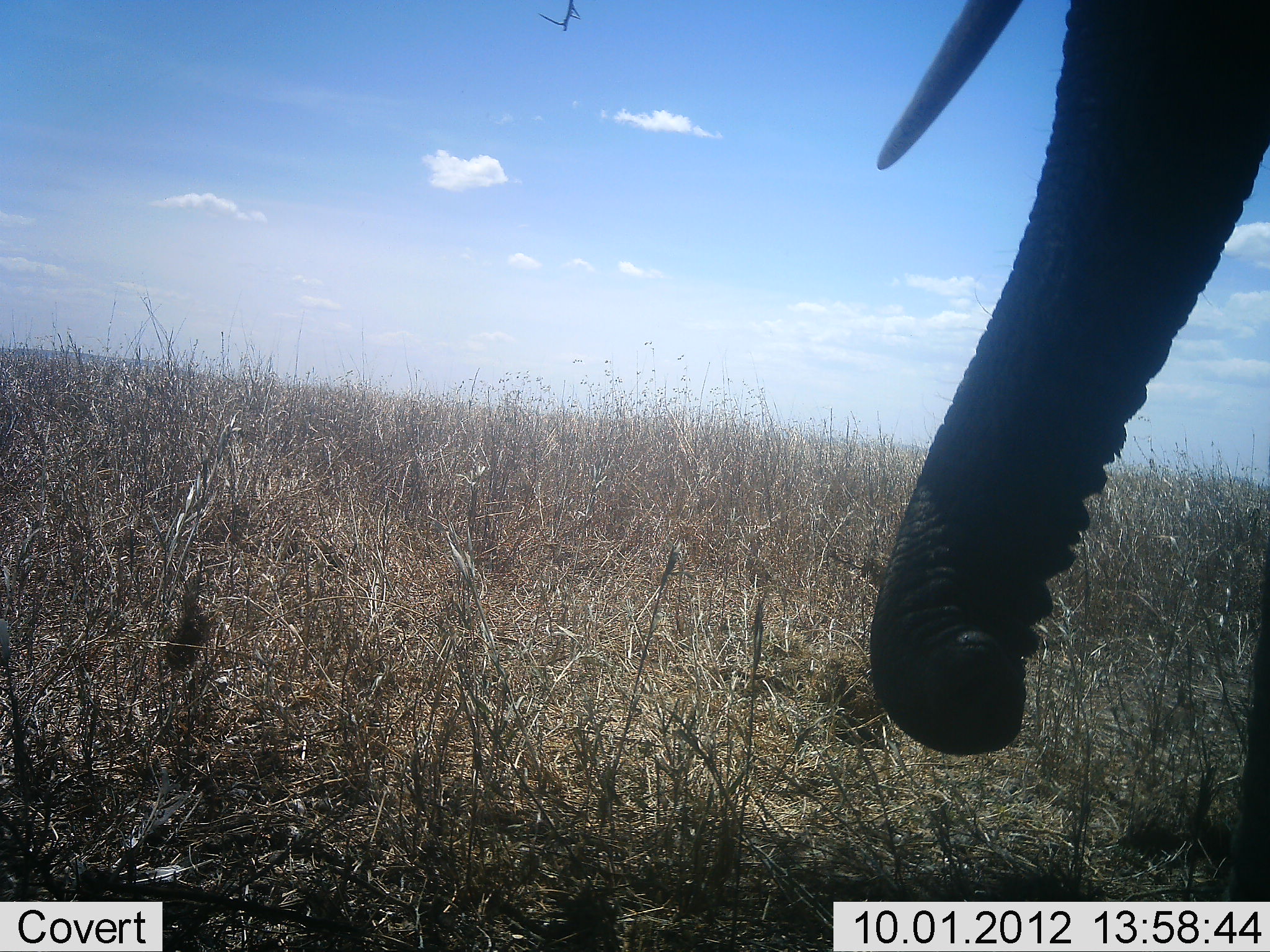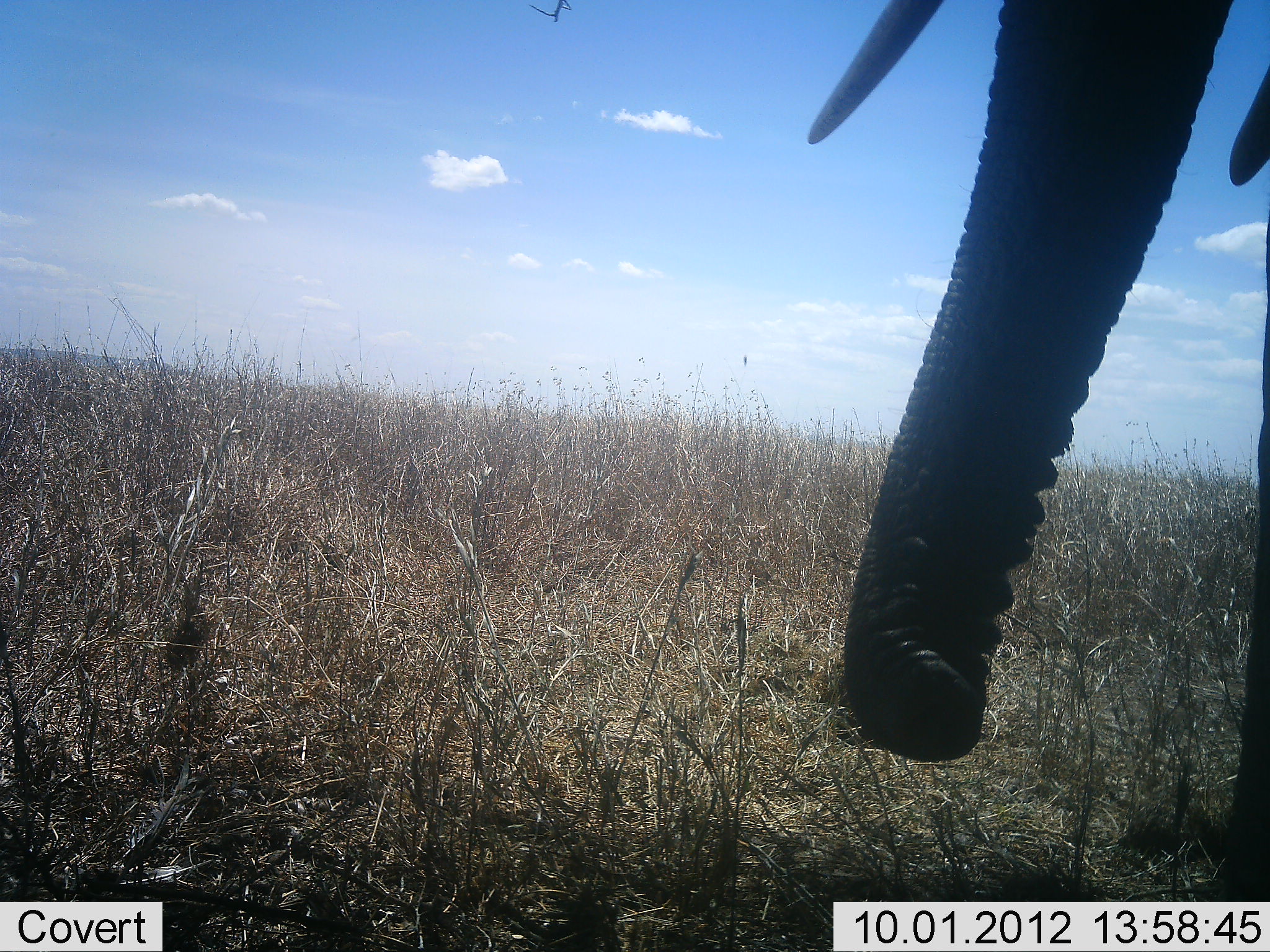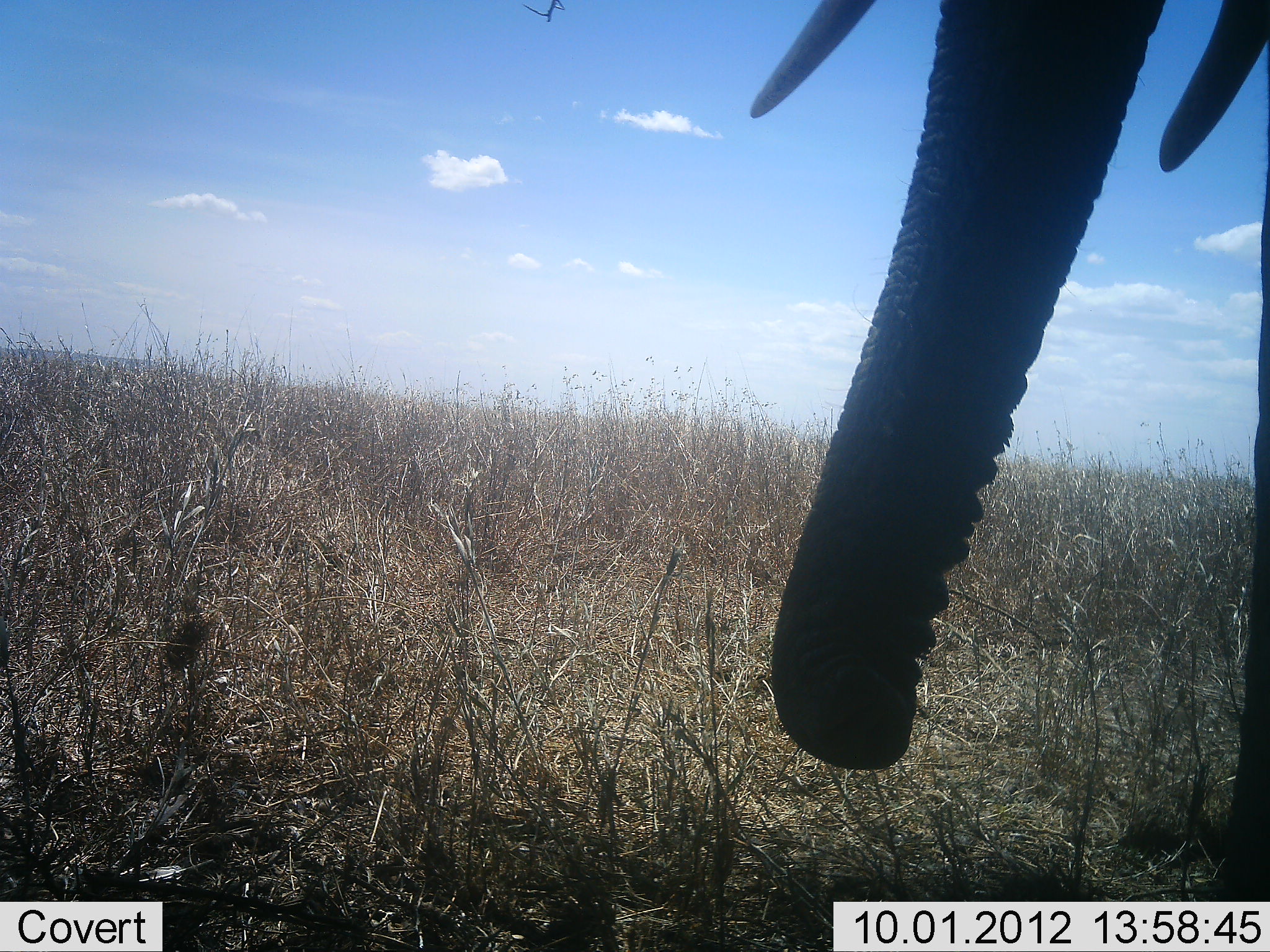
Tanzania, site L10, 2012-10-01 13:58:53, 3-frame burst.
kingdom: Animalia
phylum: Chordata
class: Mammalia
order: Proboscidea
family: Elephantidae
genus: Loxodonta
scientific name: Loxodonta africana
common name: african bush elephant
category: elephant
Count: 1.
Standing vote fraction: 90%.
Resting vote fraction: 0%.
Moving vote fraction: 10%.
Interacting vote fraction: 0%.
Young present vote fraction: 0%.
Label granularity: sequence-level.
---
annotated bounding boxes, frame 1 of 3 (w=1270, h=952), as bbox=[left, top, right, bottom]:
animal: bbox=[856, 1, 1269, 901]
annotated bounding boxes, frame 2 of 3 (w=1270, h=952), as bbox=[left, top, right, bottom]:
animal: bbox=[800, 2, 1270, 902]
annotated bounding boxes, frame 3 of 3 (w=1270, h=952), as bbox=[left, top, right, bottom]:
animal: bbox=[745, 0, 1270, 903]